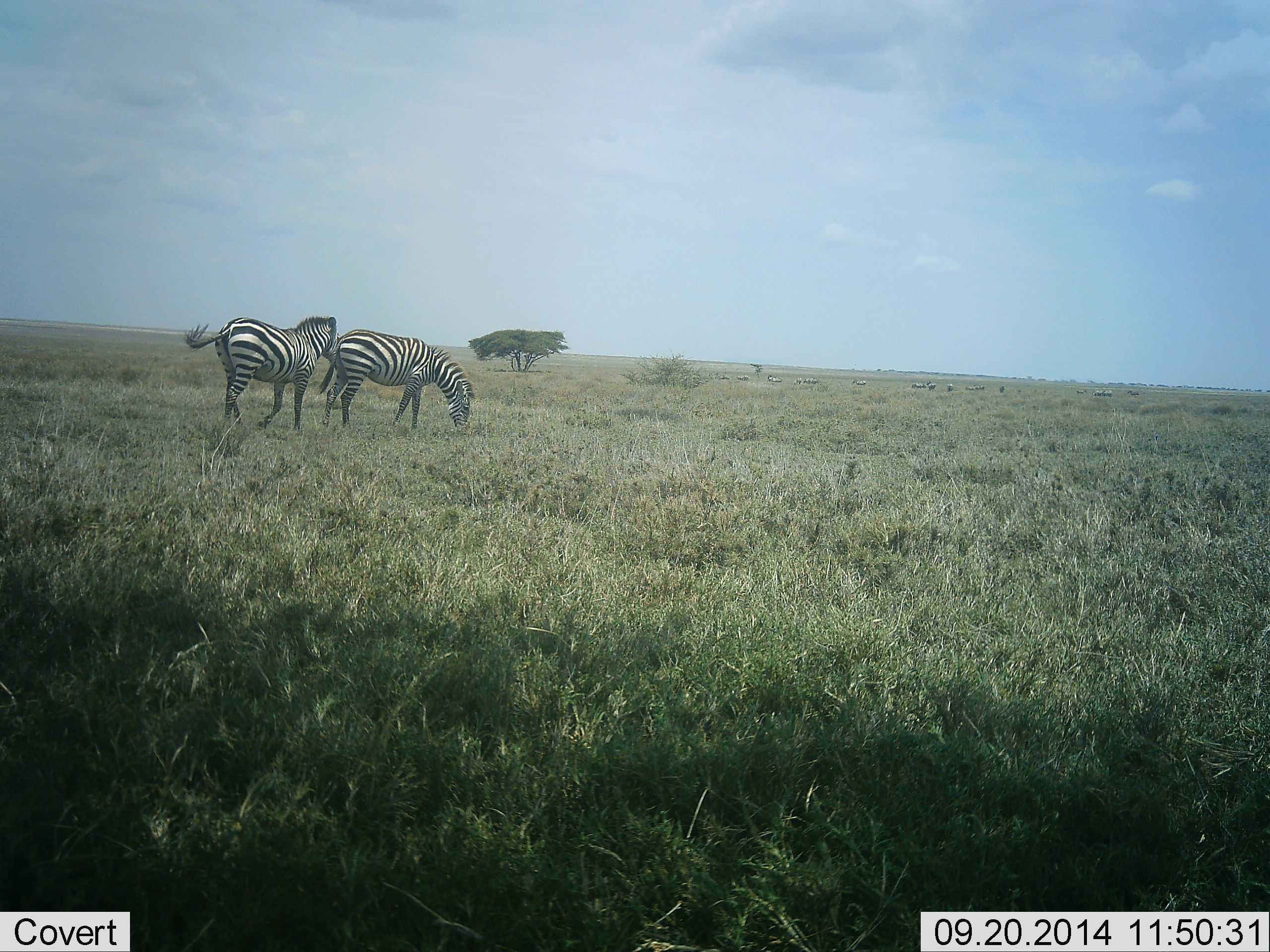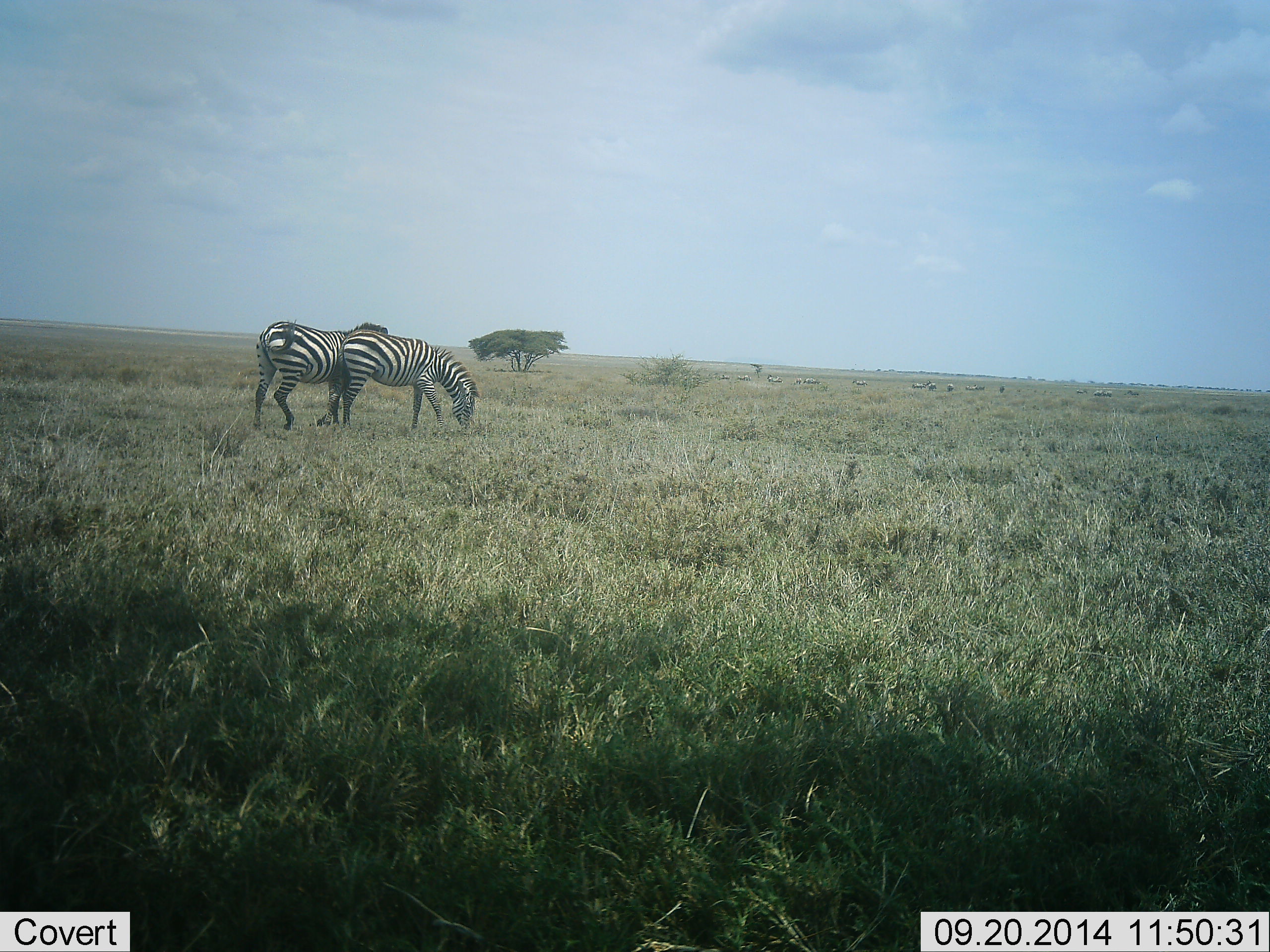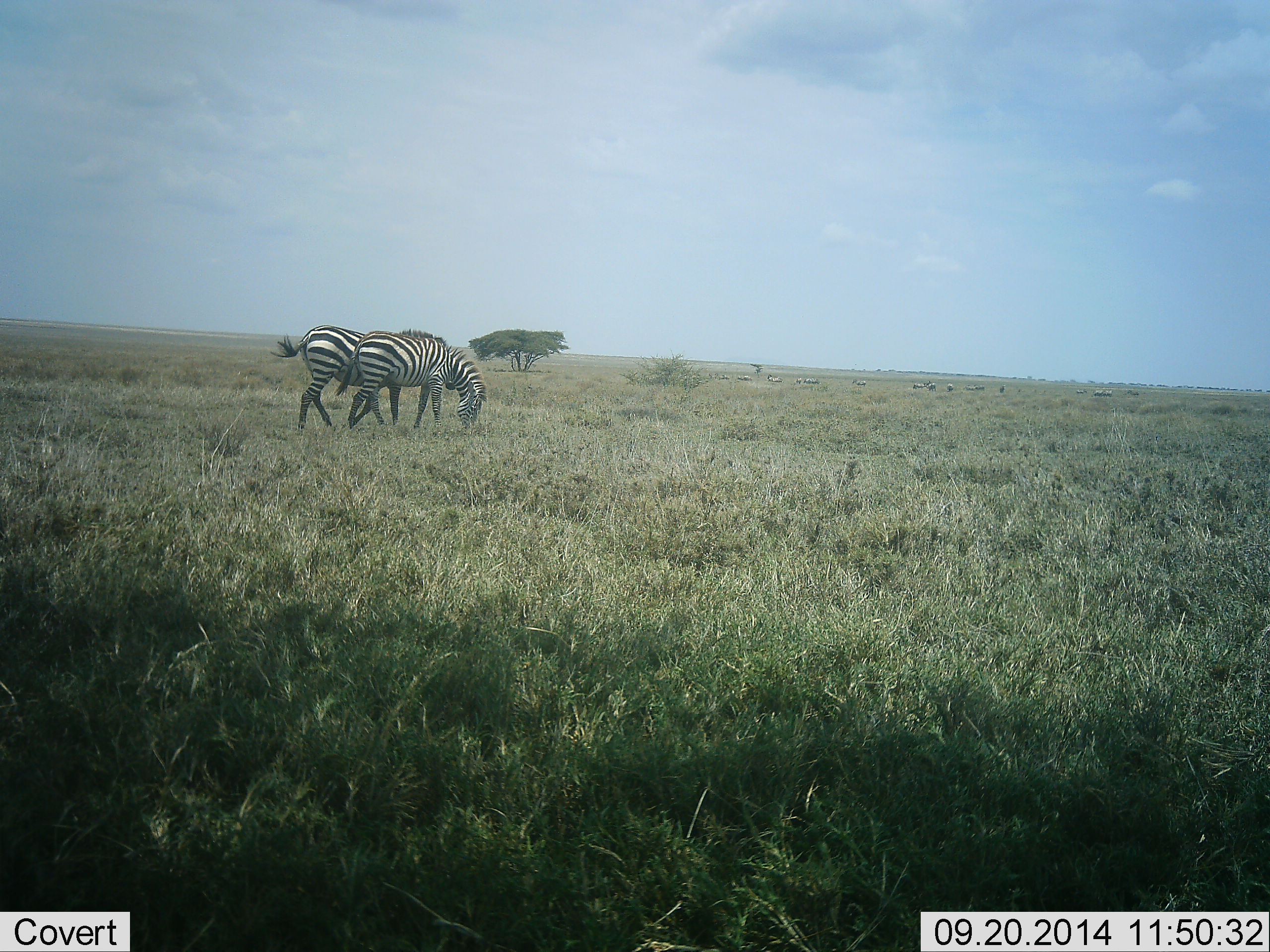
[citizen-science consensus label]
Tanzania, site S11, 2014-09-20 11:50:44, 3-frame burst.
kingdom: Animalia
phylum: Chordata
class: Mammalia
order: Perissodactyla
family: Equidae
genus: Equus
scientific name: Equus quagga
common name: plains zebra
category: zebra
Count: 2.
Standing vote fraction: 40%.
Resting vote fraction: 0%.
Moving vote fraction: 90%.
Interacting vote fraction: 10%.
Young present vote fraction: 0%.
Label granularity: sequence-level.